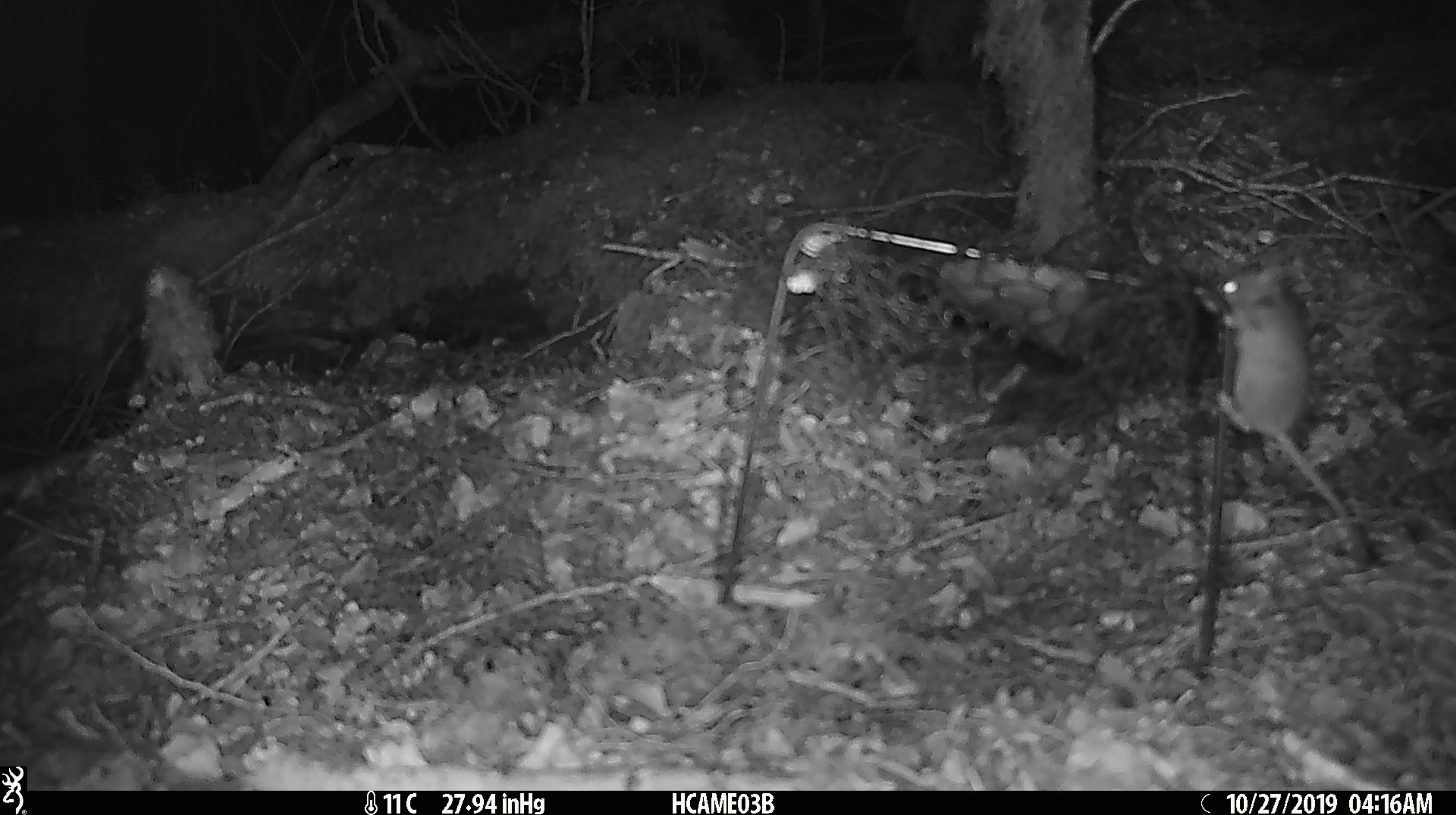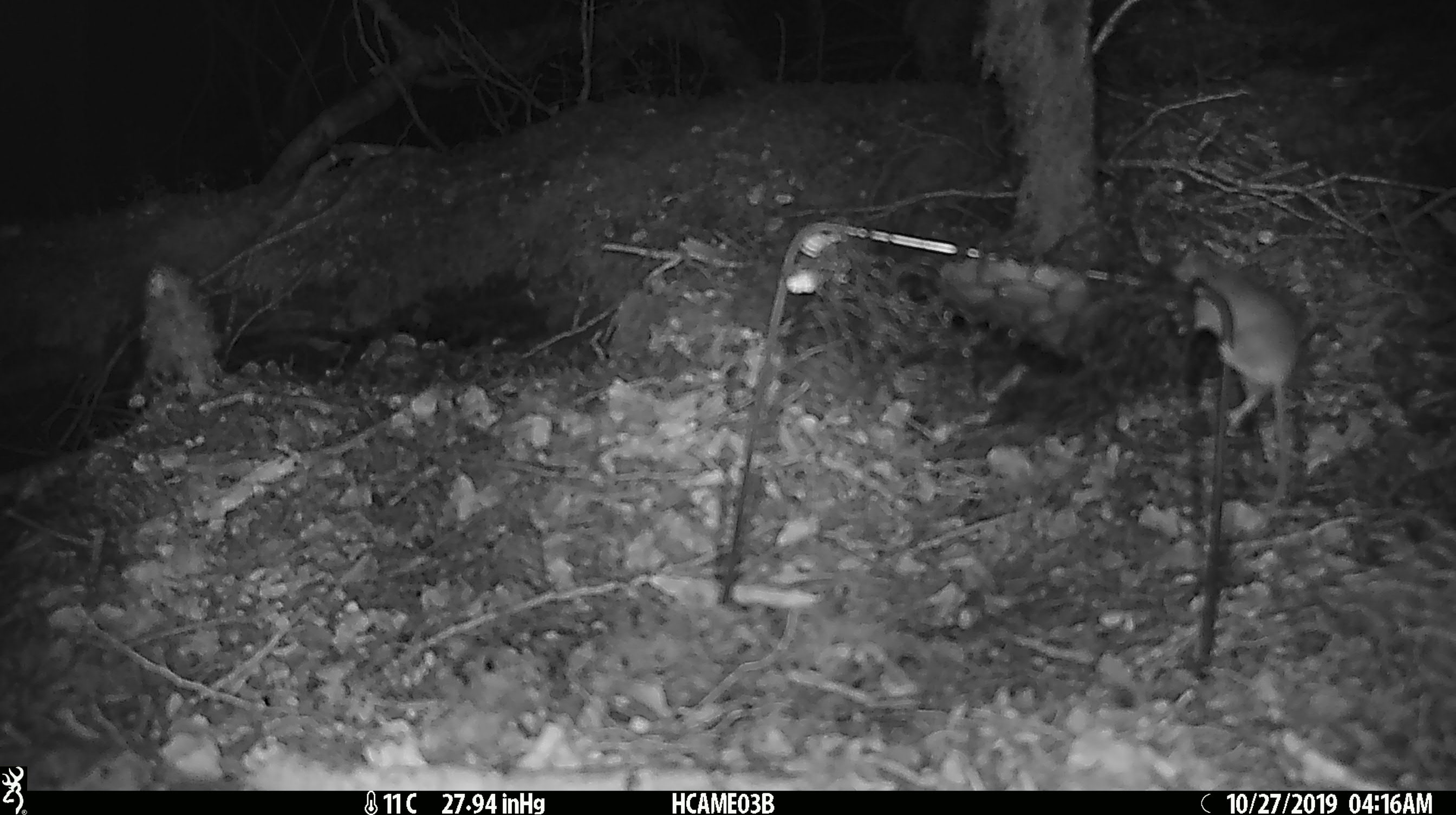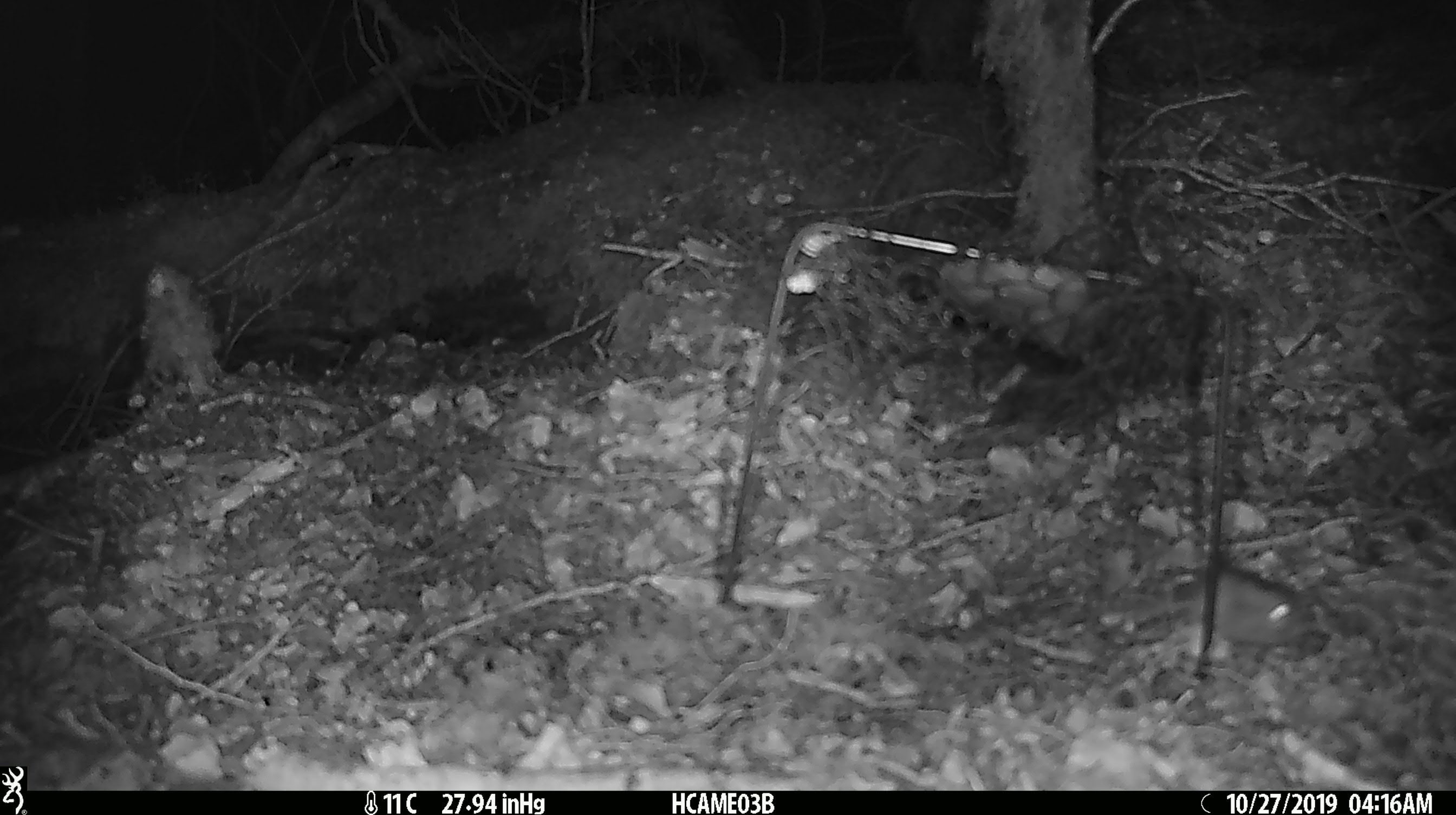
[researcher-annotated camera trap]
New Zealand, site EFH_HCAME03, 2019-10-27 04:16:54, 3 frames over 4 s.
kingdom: Animalia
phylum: Chordata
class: Mammalia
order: Rodentia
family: Muridae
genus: Mus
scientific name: Mus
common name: mouse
Mouse (Mus).